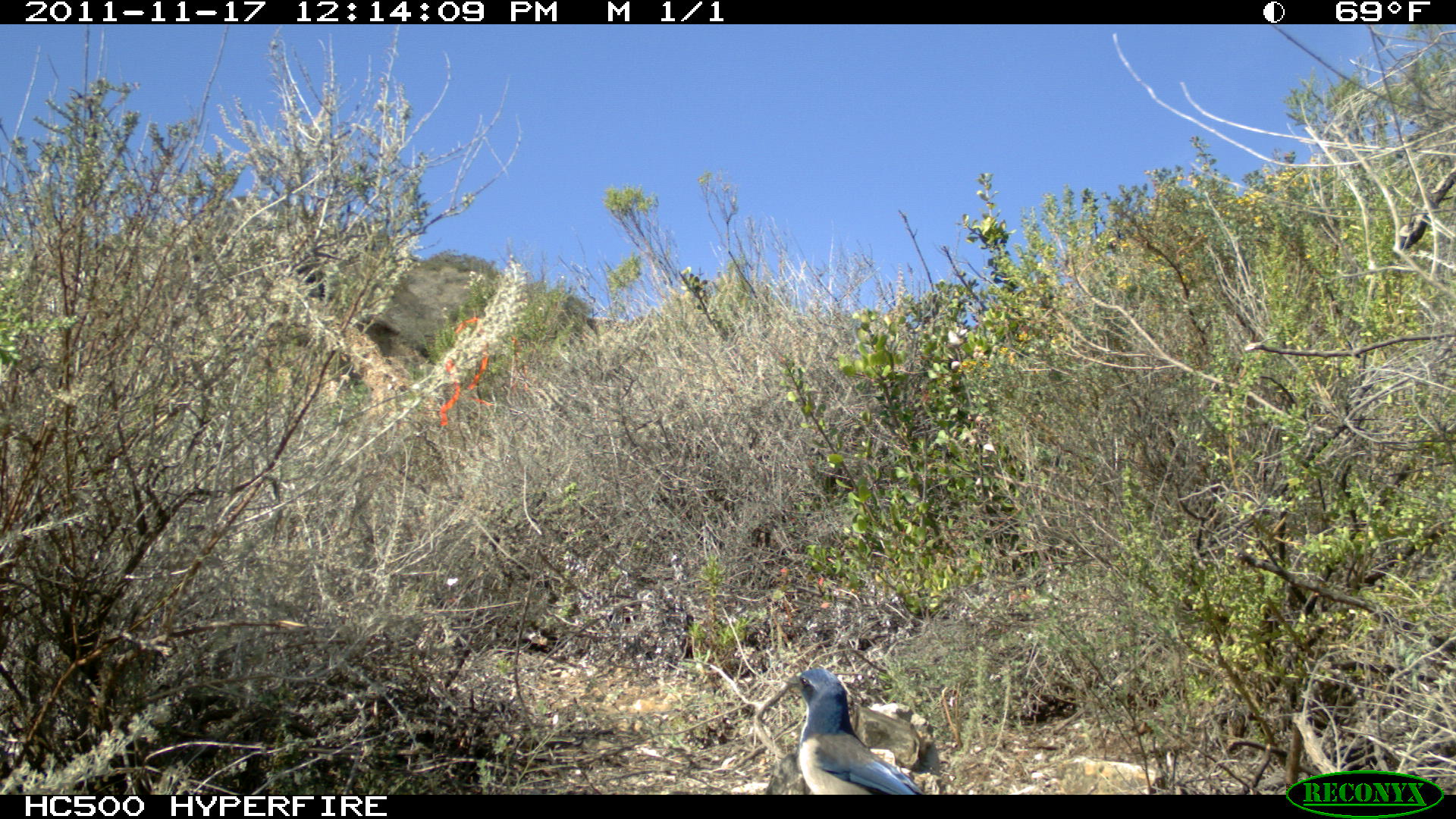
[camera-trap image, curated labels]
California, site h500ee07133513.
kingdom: Animalia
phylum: Chordata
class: Aves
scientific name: Aves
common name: bird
Bird (Aves).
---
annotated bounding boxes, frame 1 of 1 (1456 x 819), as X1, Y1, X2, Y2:
bird: 783, 666, 924, 794